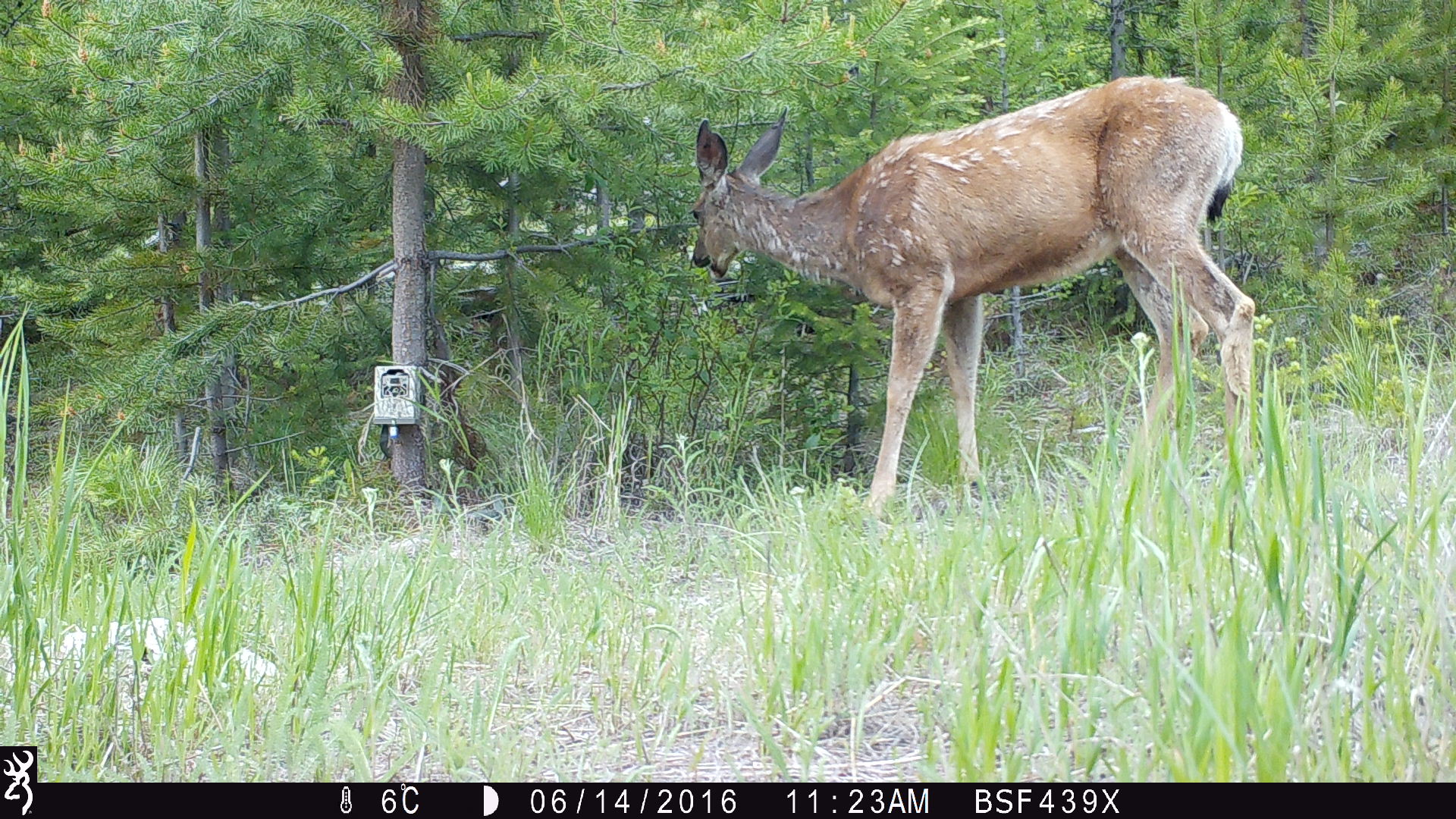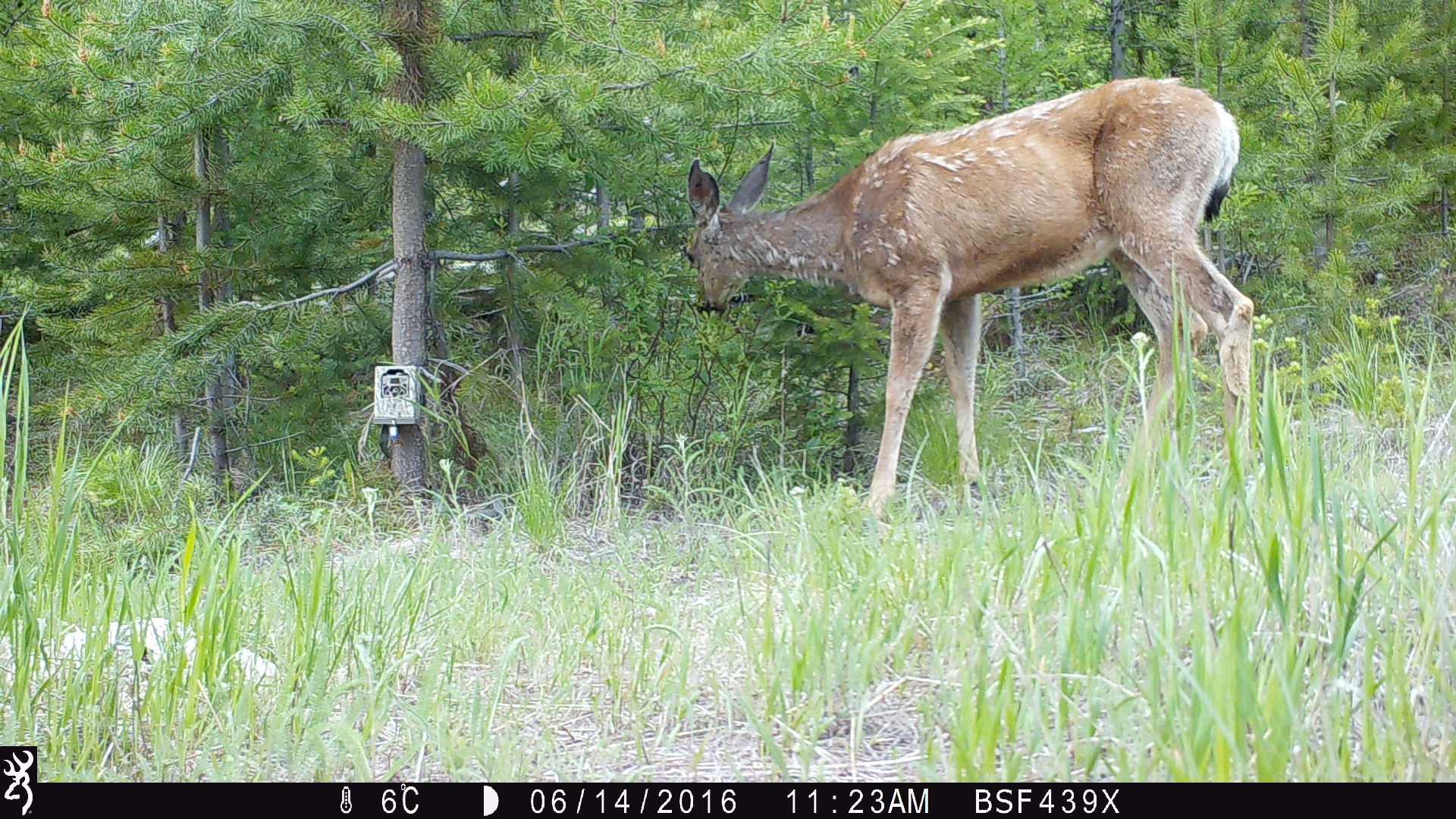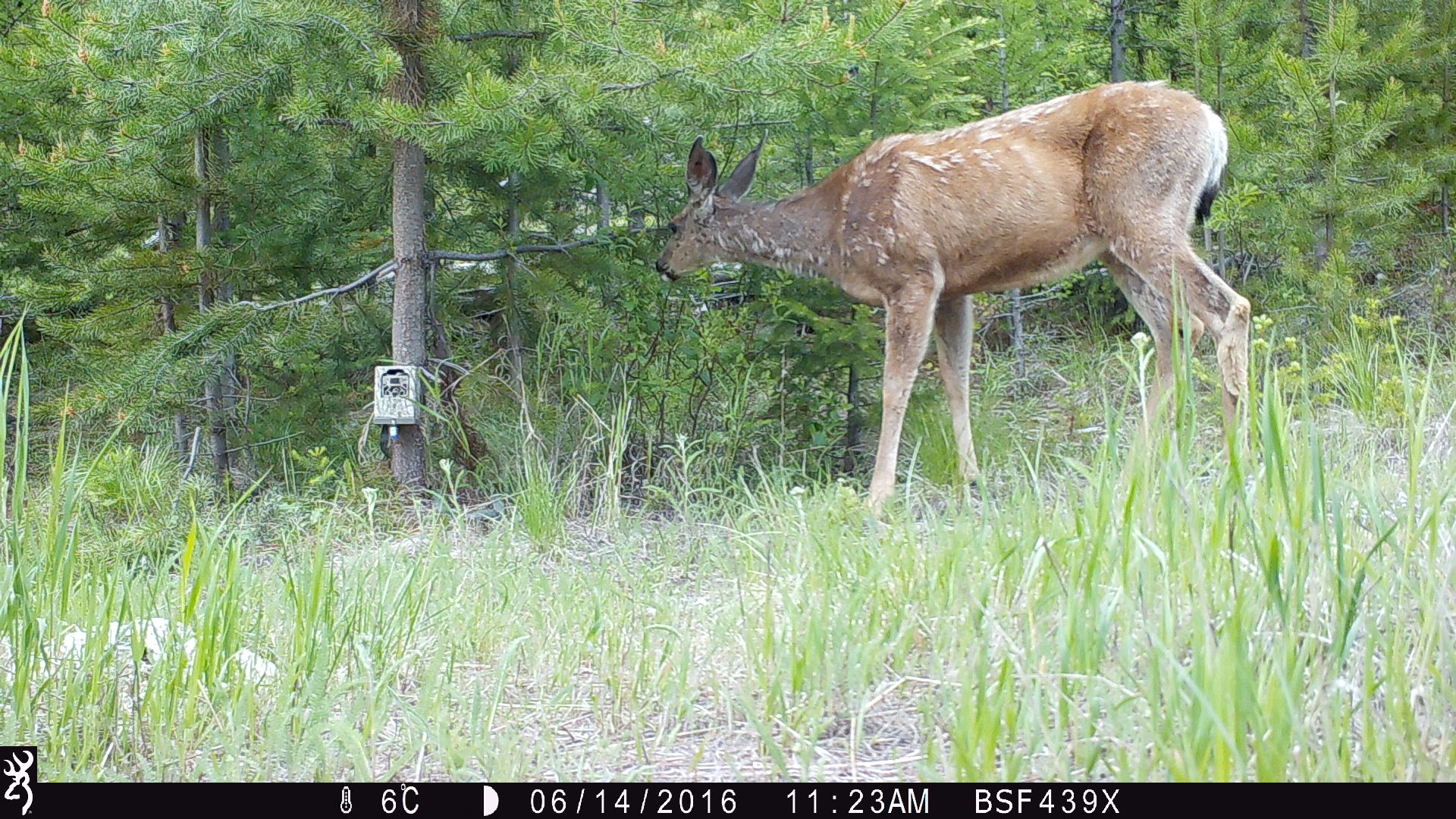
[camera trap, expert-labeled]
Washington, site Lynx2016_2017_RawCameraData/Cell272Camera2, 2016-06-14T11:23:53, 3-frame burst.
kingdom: Animalia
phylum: Chordata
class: Mammalia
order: Artiodactyla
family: Cervidae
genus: Odocoileus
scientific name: Odocoileus hemionus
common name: mule deer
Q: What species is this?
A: Odocoileus hemionus (mule deer).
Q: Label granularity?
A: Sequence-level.